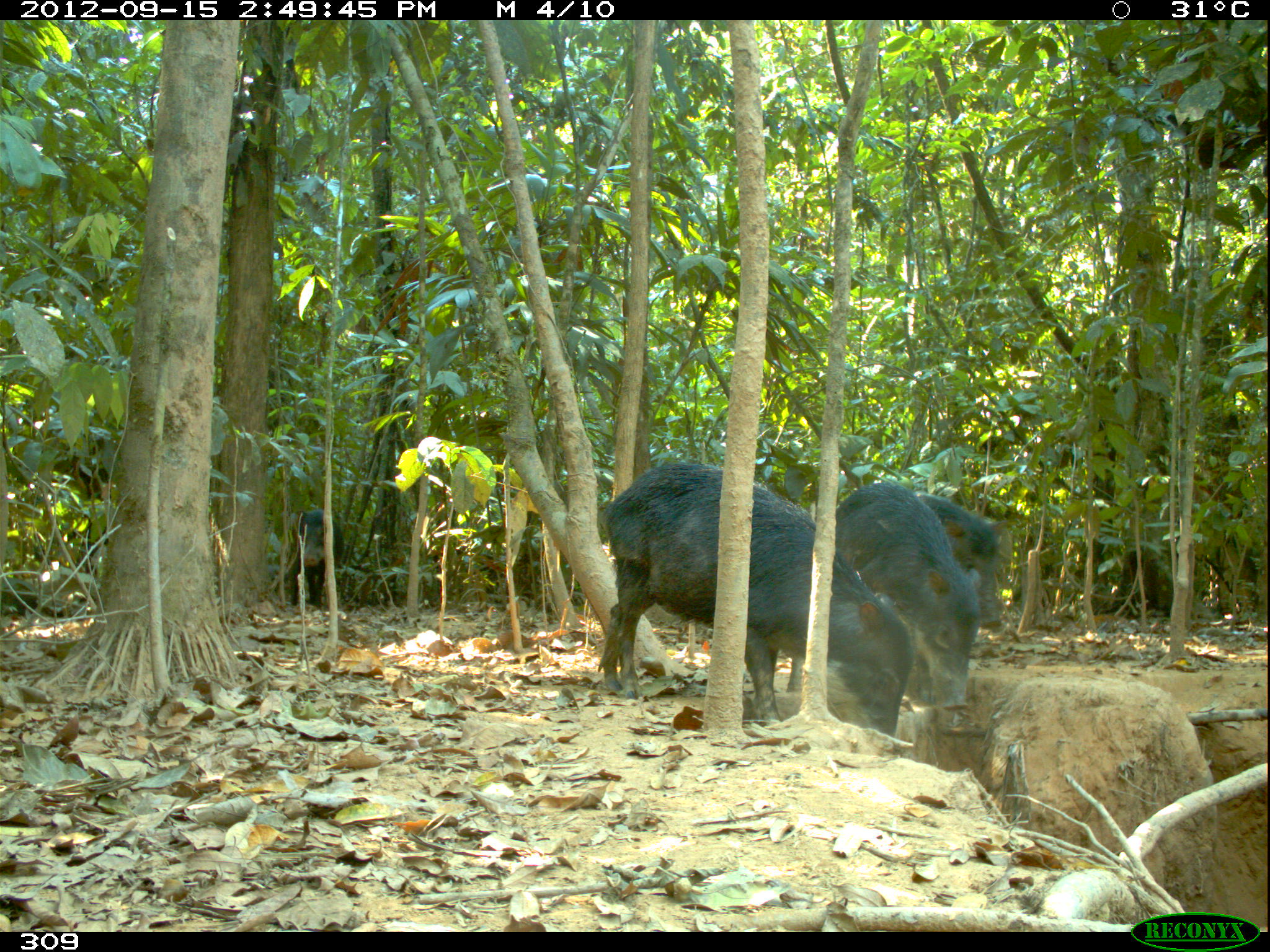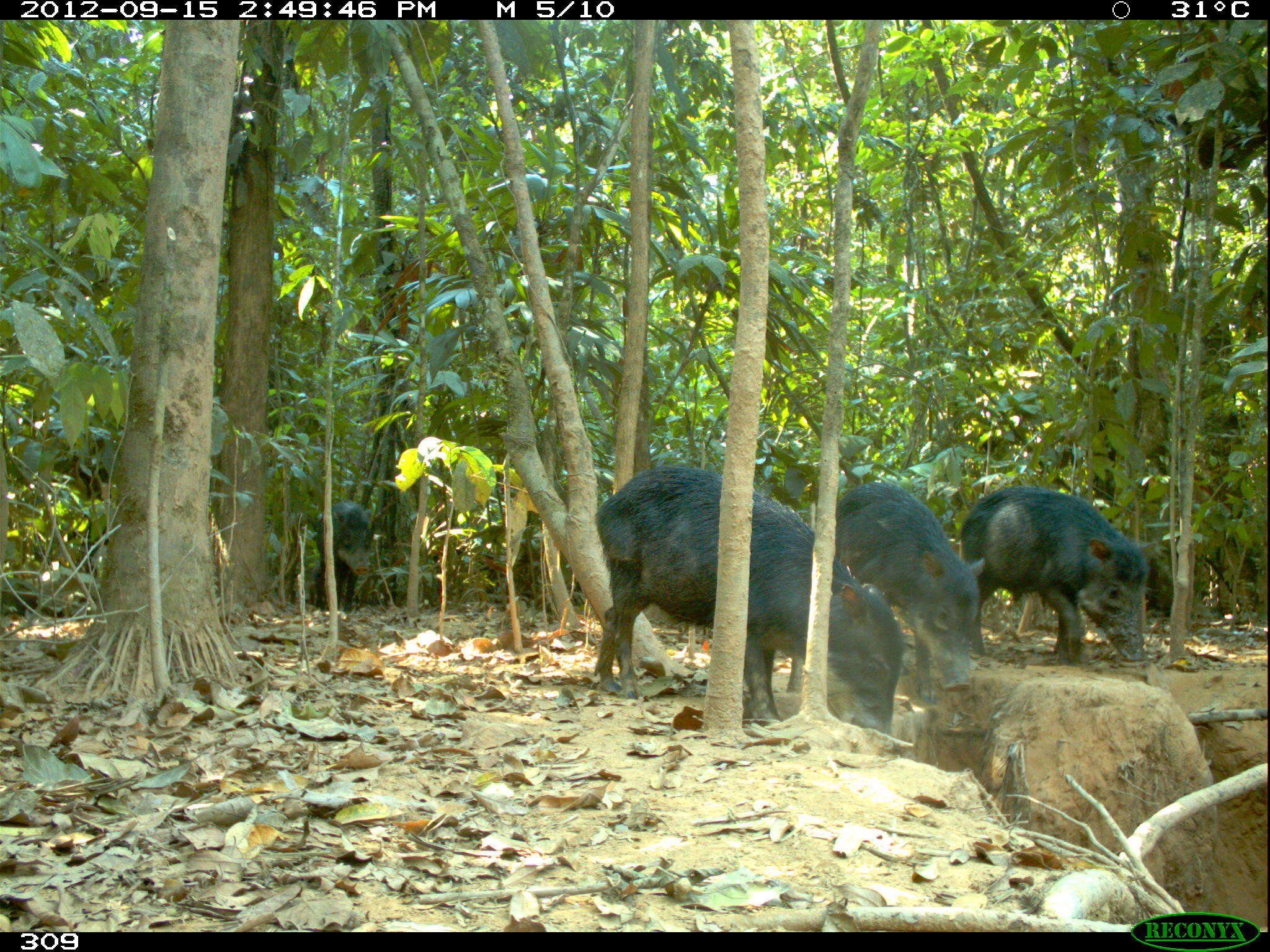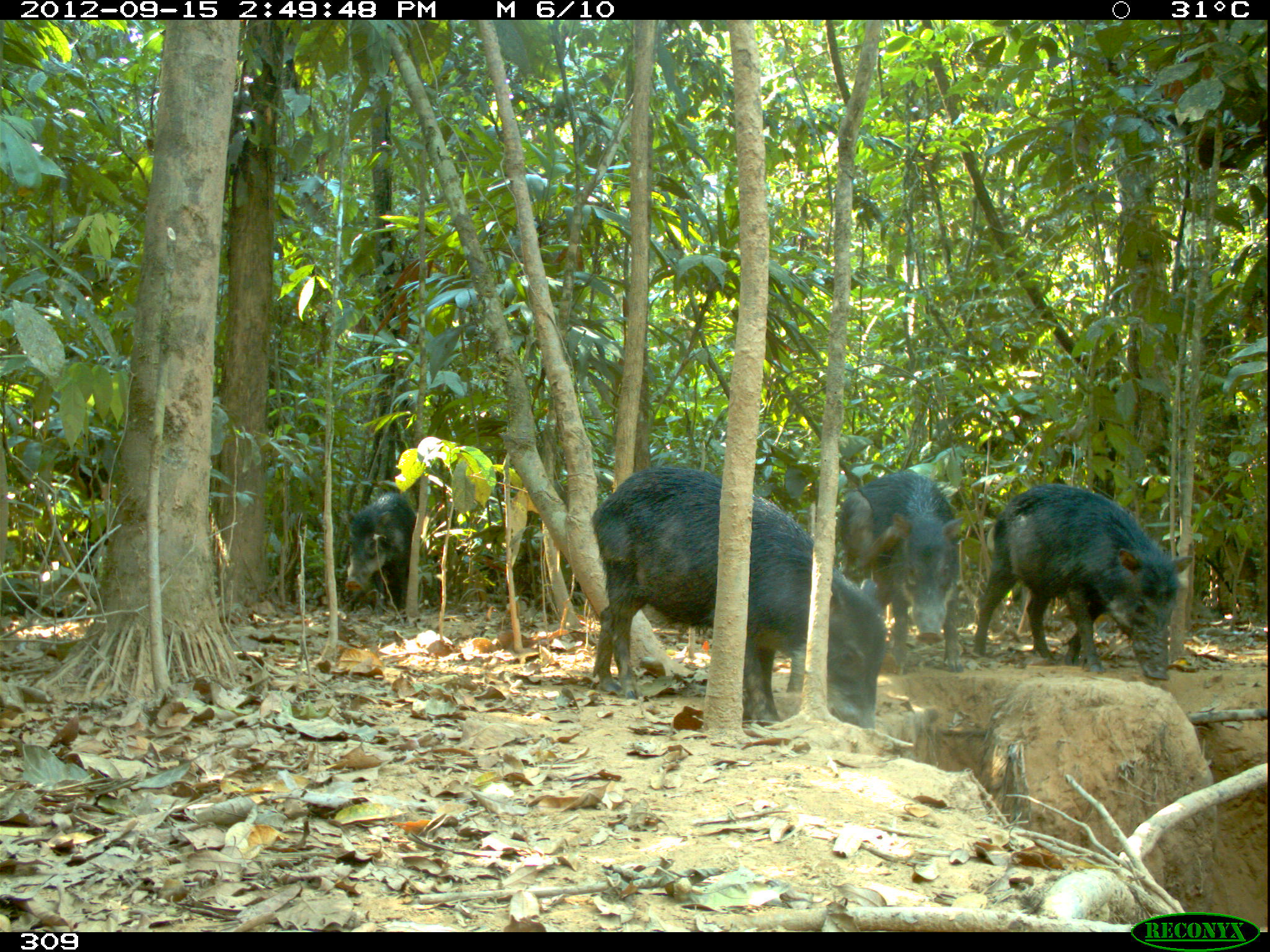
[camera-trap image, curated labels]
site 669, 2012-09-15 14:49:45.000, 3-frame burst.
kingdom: Animalia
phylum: Chordata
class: Mammalia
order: Artiodactyla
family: Tayassuidae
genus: Tayassu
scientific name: Tayassu pecari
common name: white-lipped peccary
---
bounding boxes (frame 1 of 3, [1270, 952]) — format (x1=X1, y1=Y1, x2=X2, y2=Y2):
tayassu pecari: (x1=595, y1=459, x2=916, y2=737); (x1=784, y1=480, x2=984, y2=711); (x1=913, y1=492, x2=1008, y2=629); (x1=285, y1=508, x2=342, y2=607)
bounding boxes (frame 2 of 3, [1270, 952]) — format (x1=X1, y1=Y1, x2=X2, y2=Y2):
tayassu pecari: (x1=590, y1=463, x2=900, y2=734); (x1=818, y1=479, x2=987, y2=706); (x1=960, y1=483, x2=1155, y2=667); (x1=311, y1=499, x2=372, y2=612)